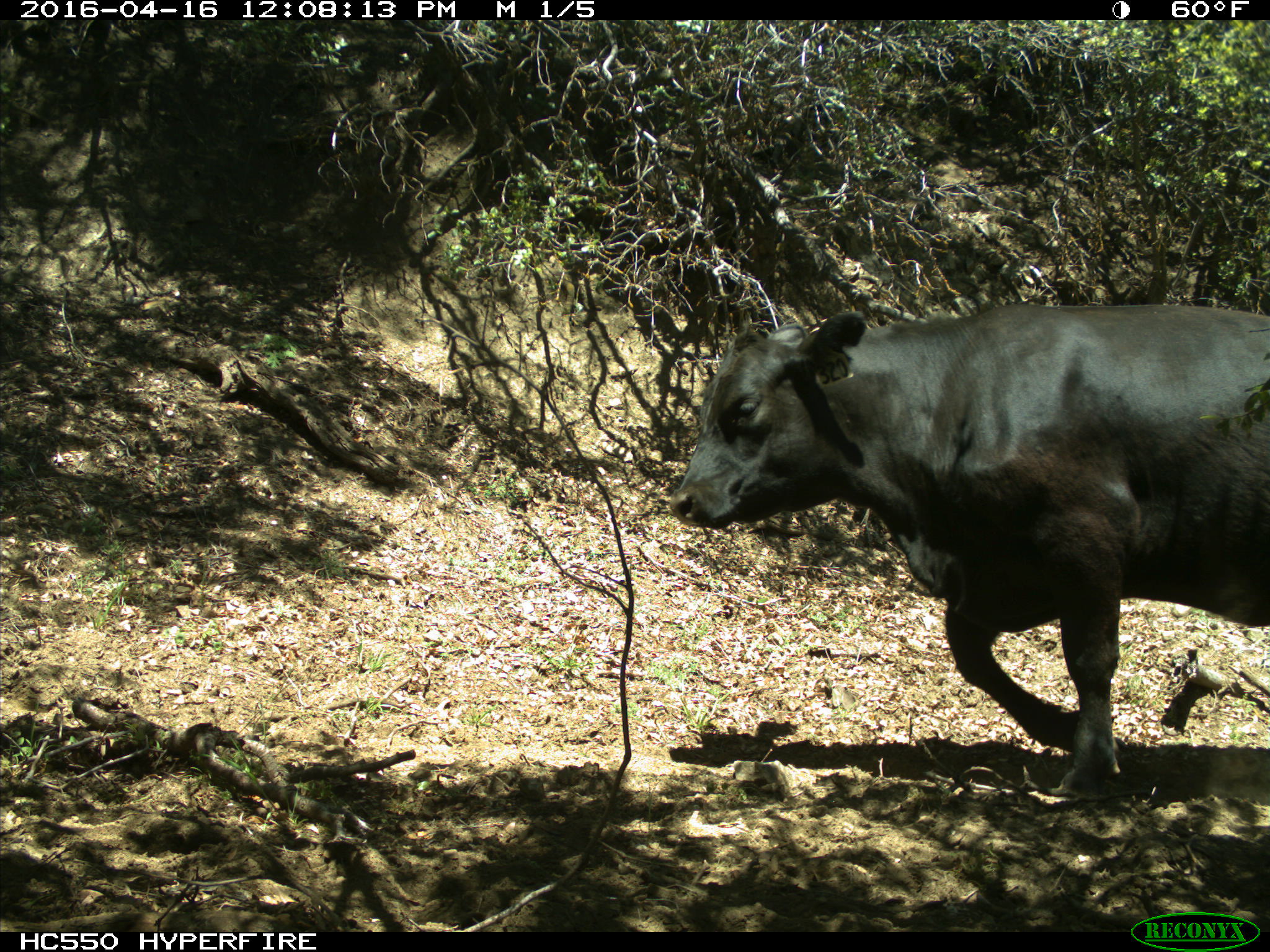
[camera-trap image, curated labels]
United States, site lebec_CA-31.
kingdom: Animalia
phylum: Chordata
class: Mammalia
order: Artiodactyla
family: Bovidae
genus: Bos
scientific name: Bos taurus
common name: domestic cow